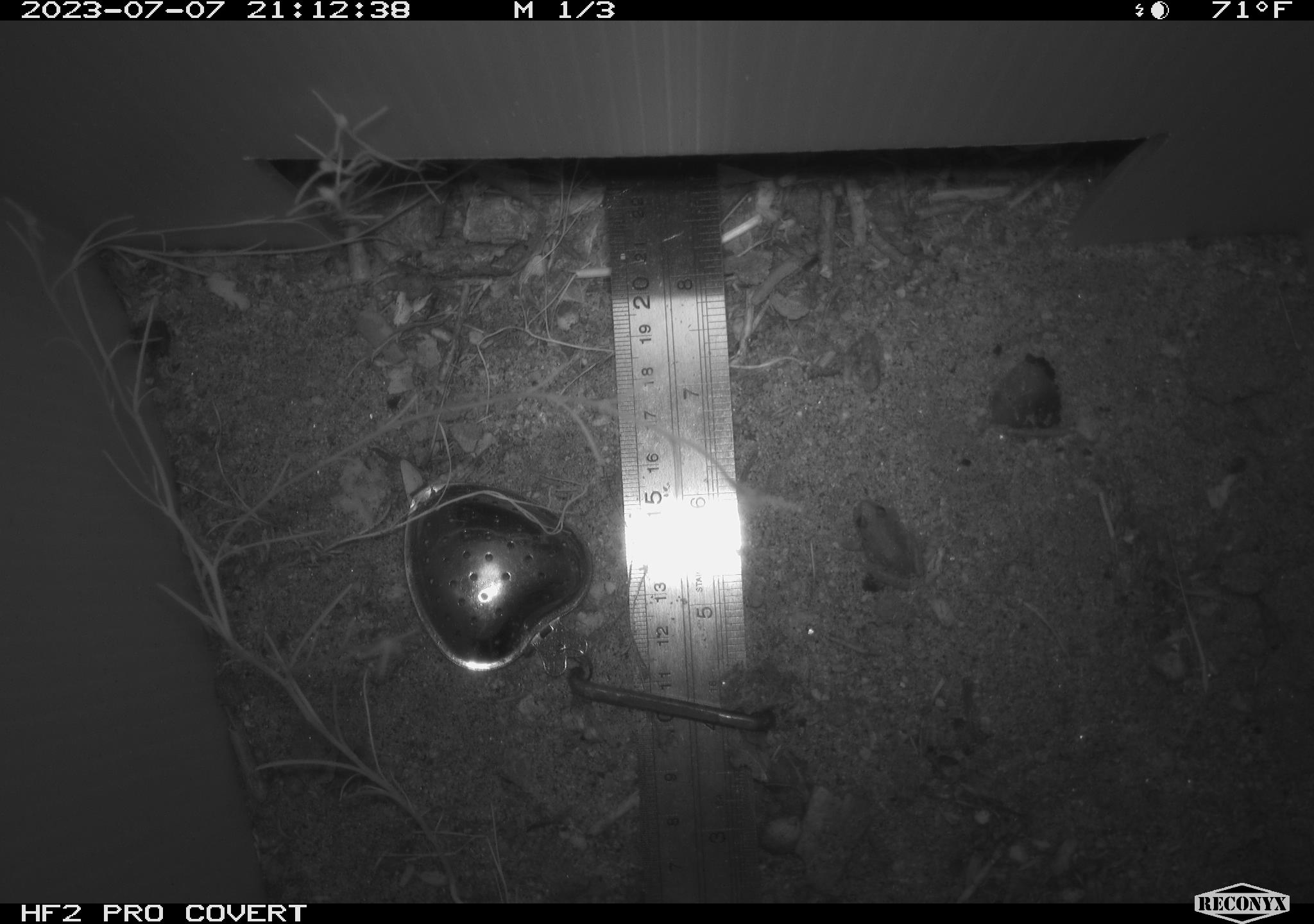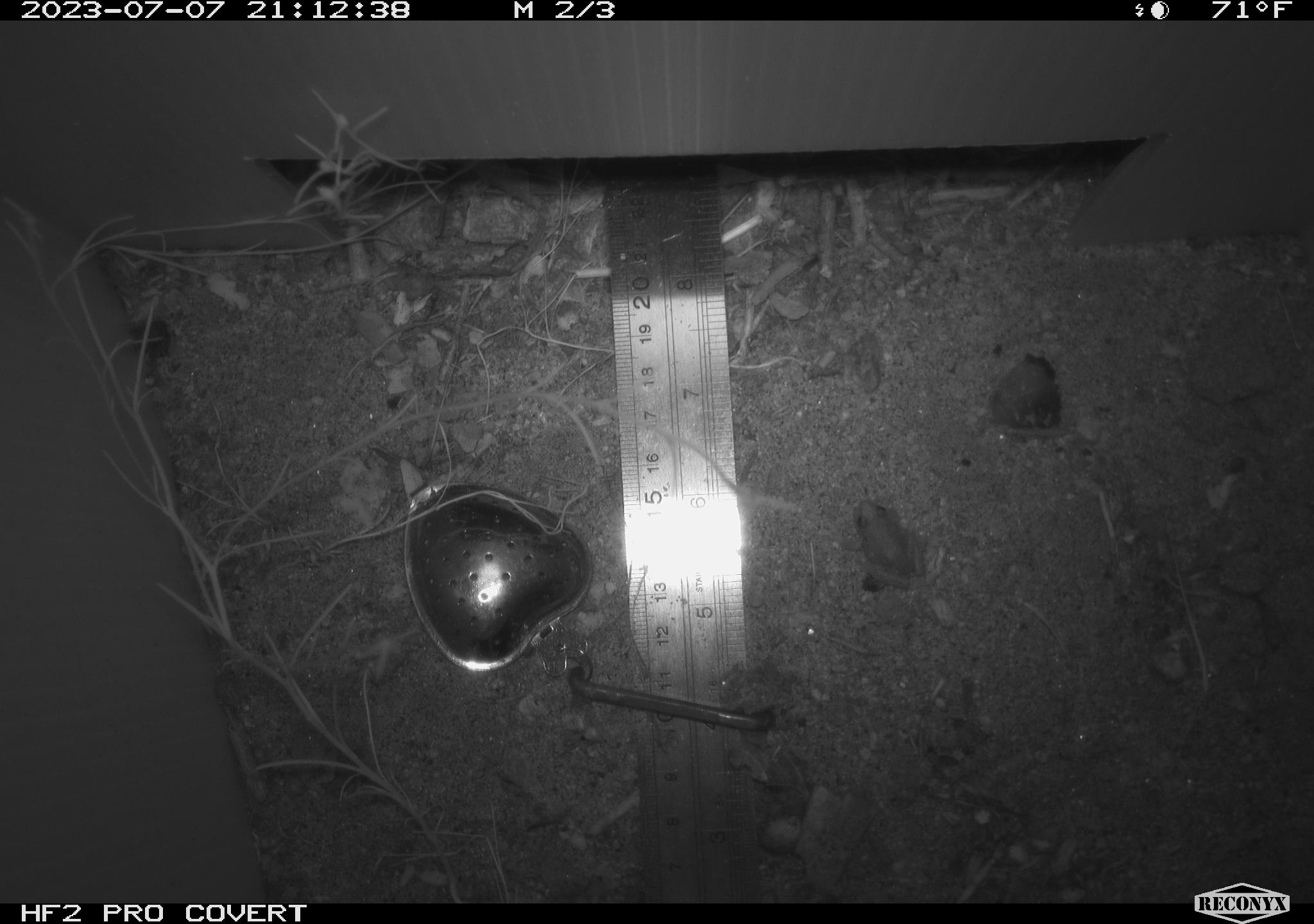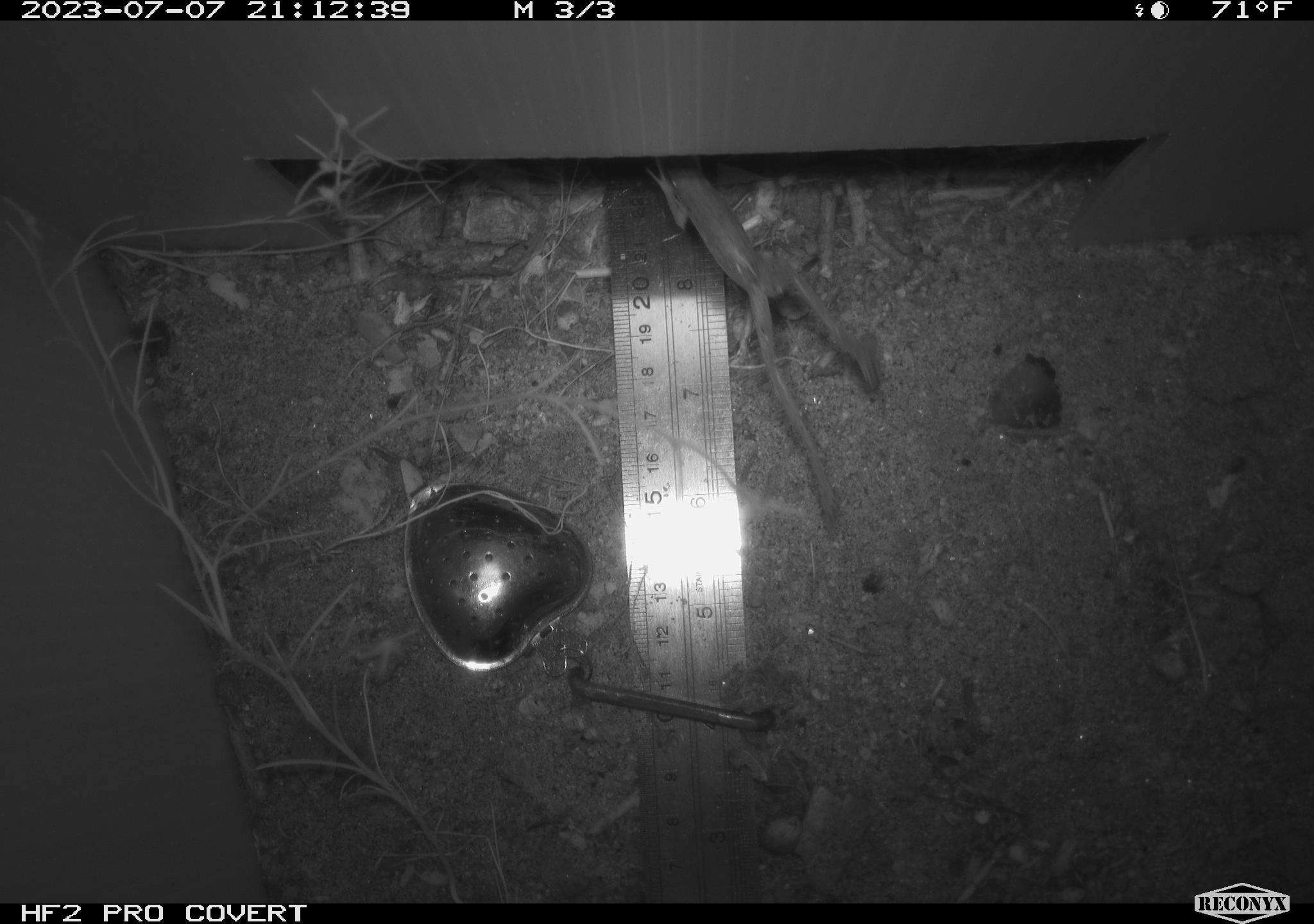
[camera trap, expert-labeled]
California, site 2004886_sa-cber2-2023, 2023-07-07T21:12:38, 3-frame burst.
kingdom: Animalia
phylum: Chordata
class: Amphibia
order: Anura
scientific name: Anura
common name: frogs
Frogs (Anura).